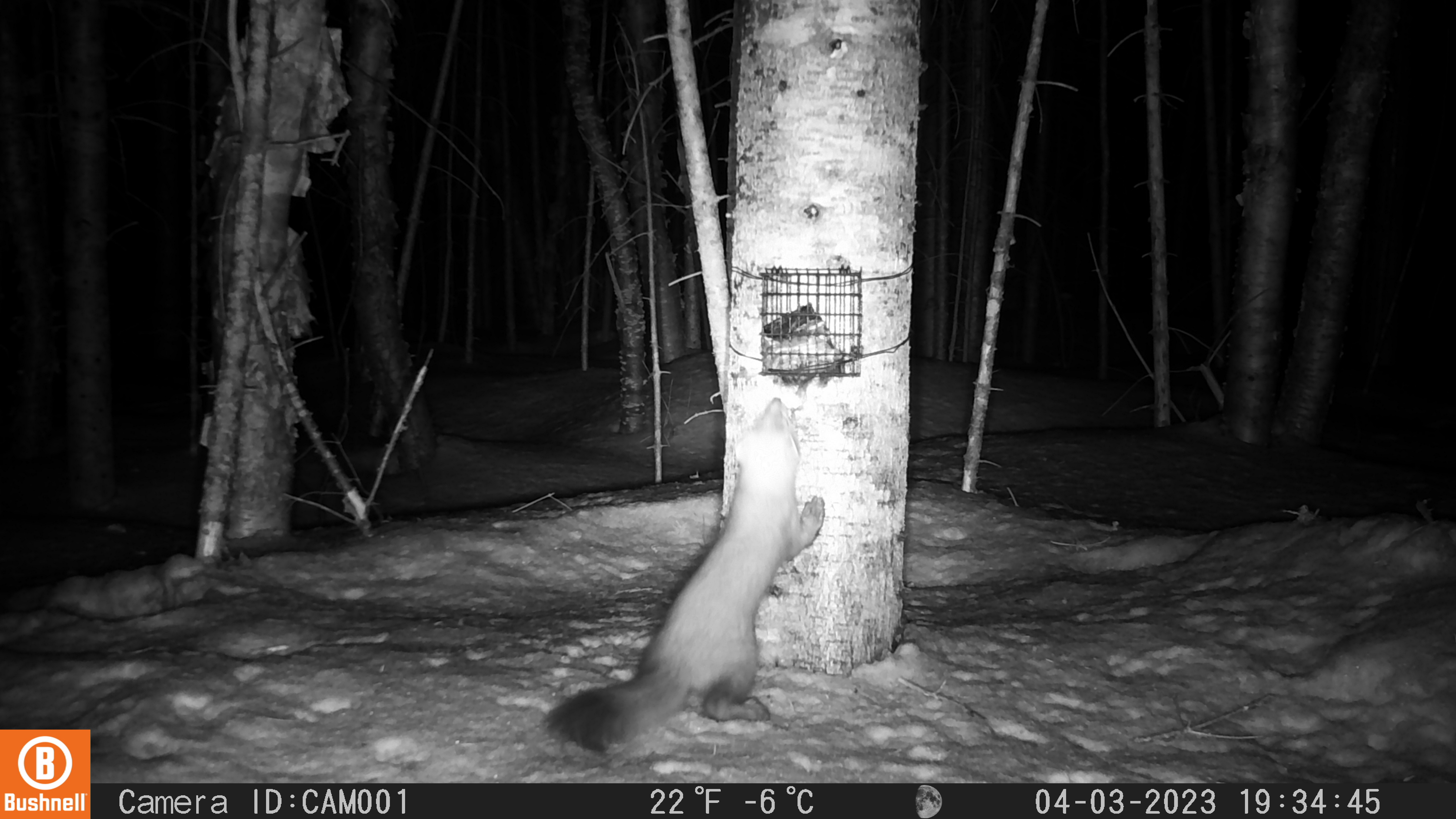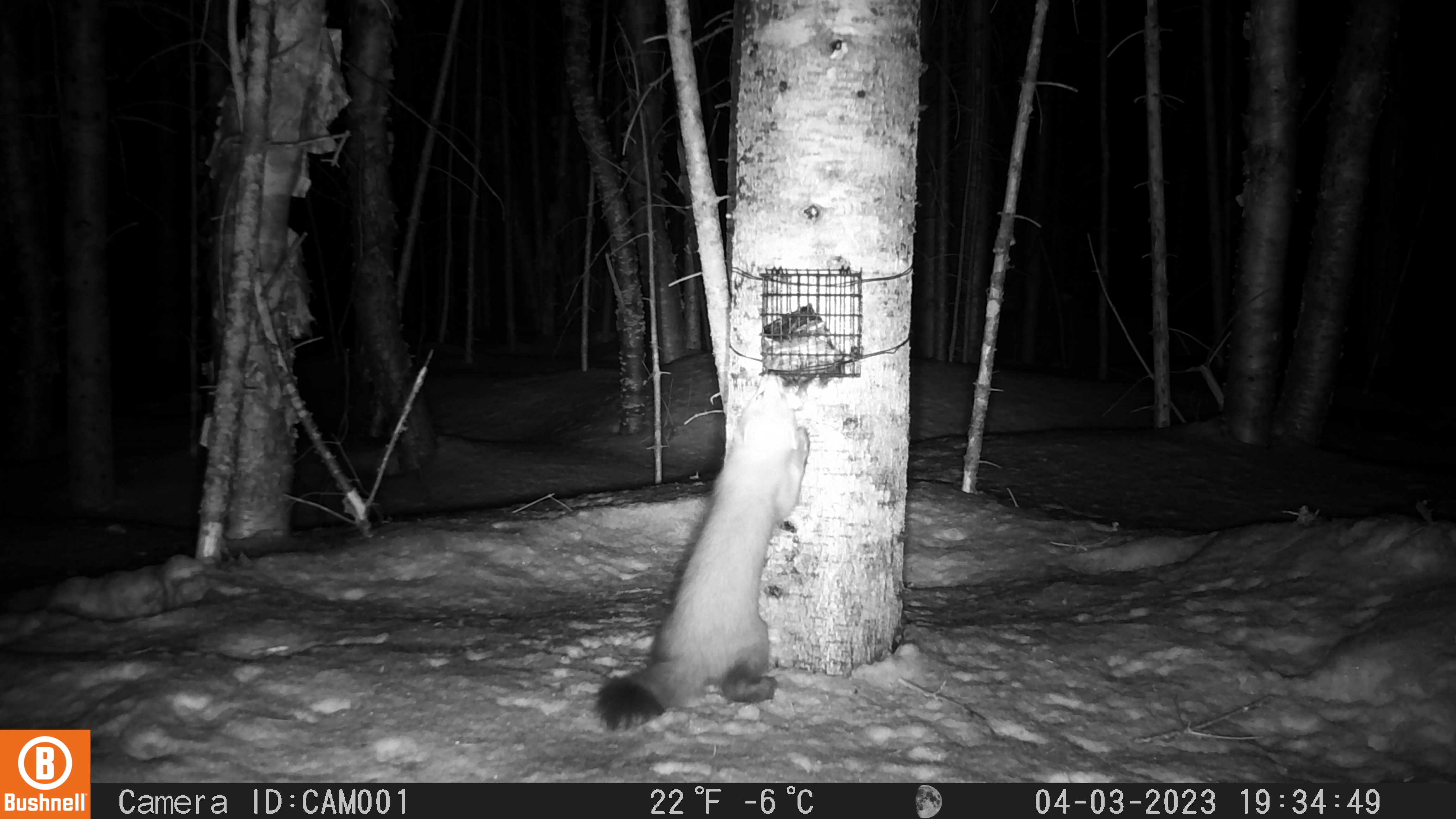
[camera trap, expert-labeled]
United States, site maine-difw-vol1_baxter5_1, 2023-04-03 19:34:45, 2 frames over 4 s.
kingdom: Animalia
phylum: Chordata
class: Mammalia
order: Carnivora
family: Mustelidae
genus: Martes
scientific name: Martes americana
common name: american marten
American marten (Martes americana).